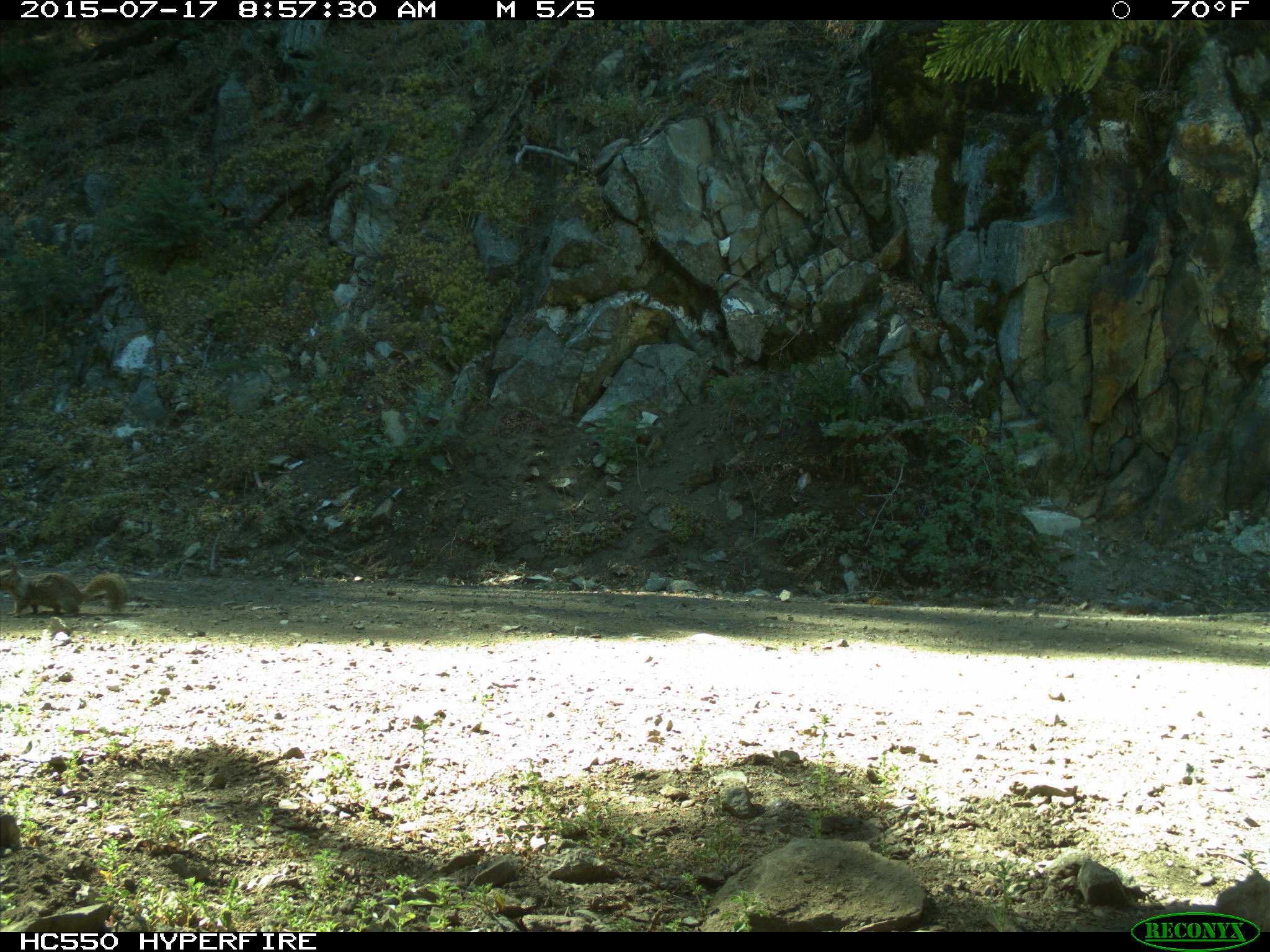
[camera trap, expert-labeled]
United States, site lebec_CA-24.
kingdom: Animalia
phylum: Chordata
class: Mammalia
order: Rodentia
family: Sciuridae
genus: Otospermophilus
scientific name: Otospermophilus beecheyi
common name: california ground squirrel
Otospermophilus beecheyi (california ground squirrel).